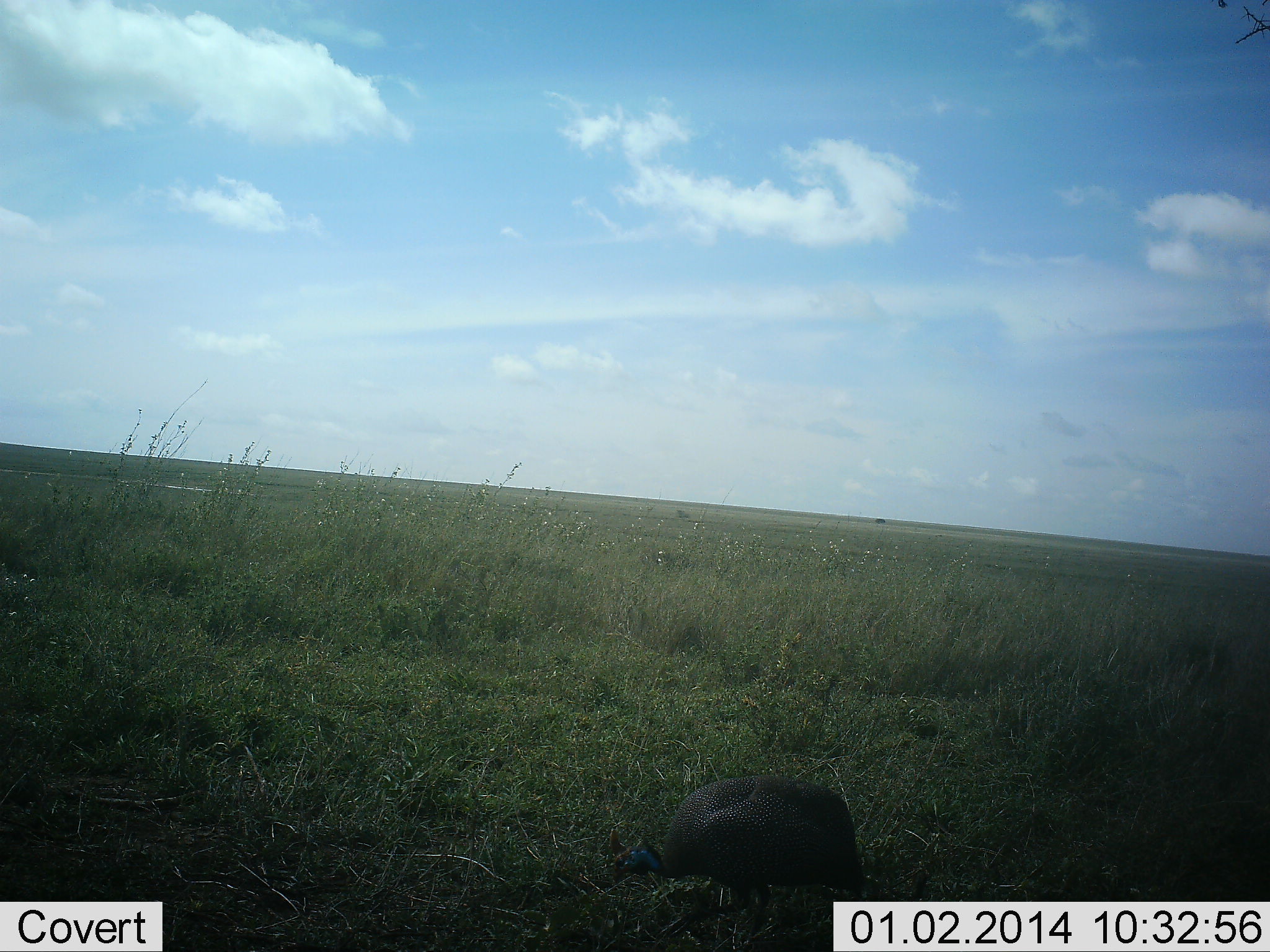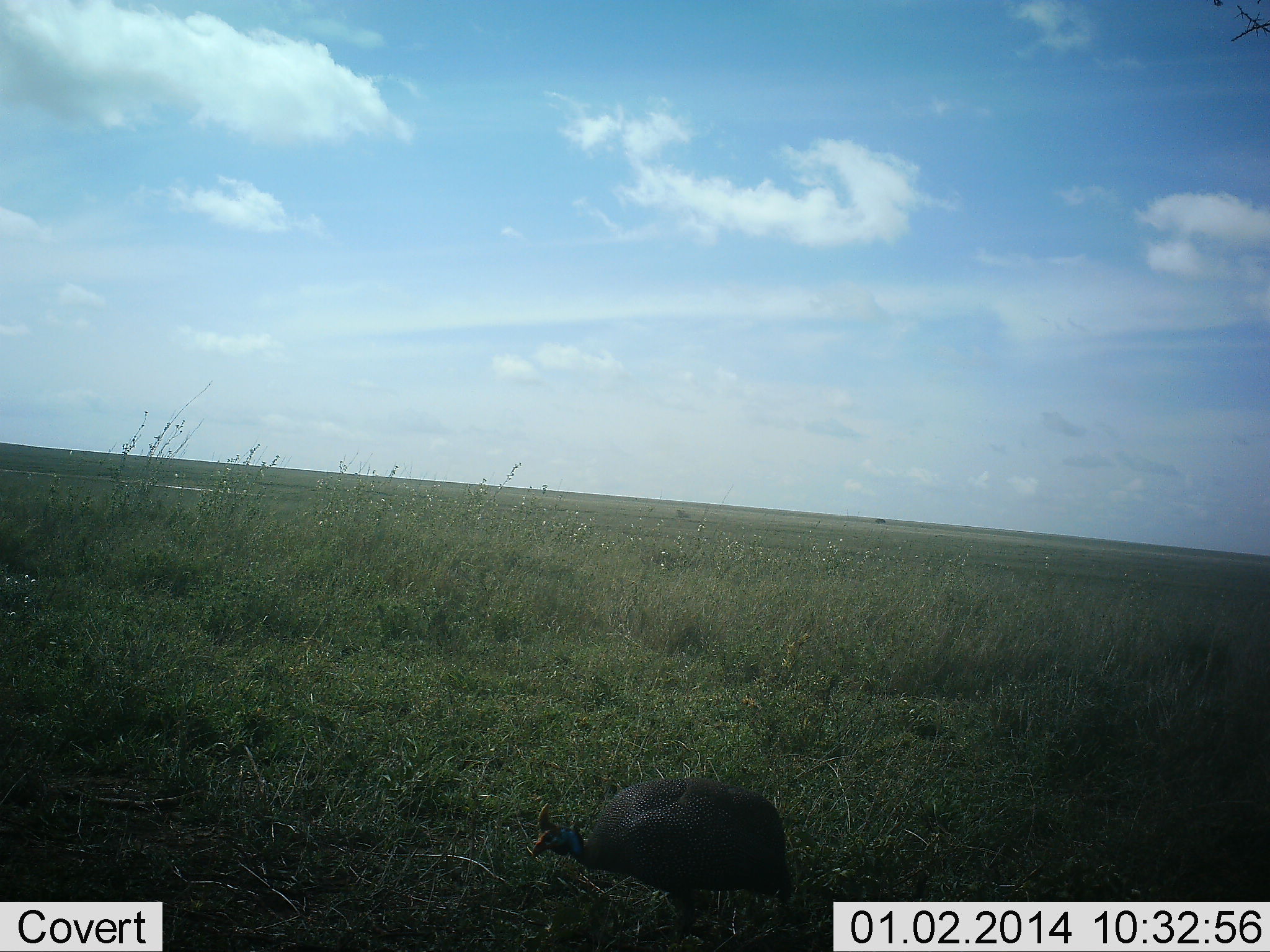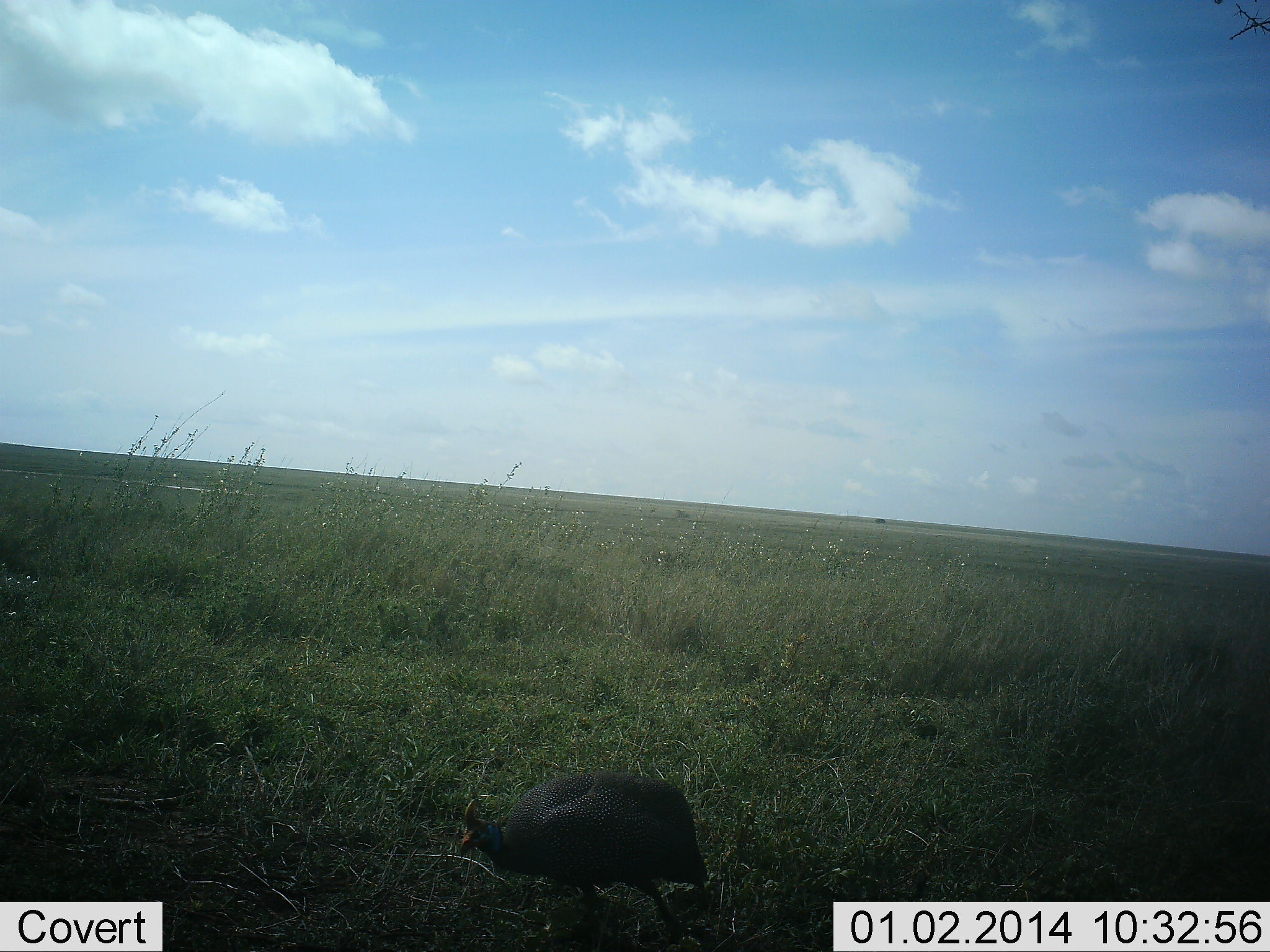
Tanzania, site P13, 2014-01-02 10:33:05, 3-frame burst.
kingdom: Animalia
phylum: Chordata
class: Aves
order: Galliformes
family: Numididae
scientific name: Numididae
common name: guinea fowl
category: guineafowl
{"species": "guineafowl (guinea fowl) (Numididae)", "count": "1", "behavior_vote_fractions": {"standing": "10%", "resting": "0%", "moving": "80%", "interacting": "0%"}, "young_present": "0%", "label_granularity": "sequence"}